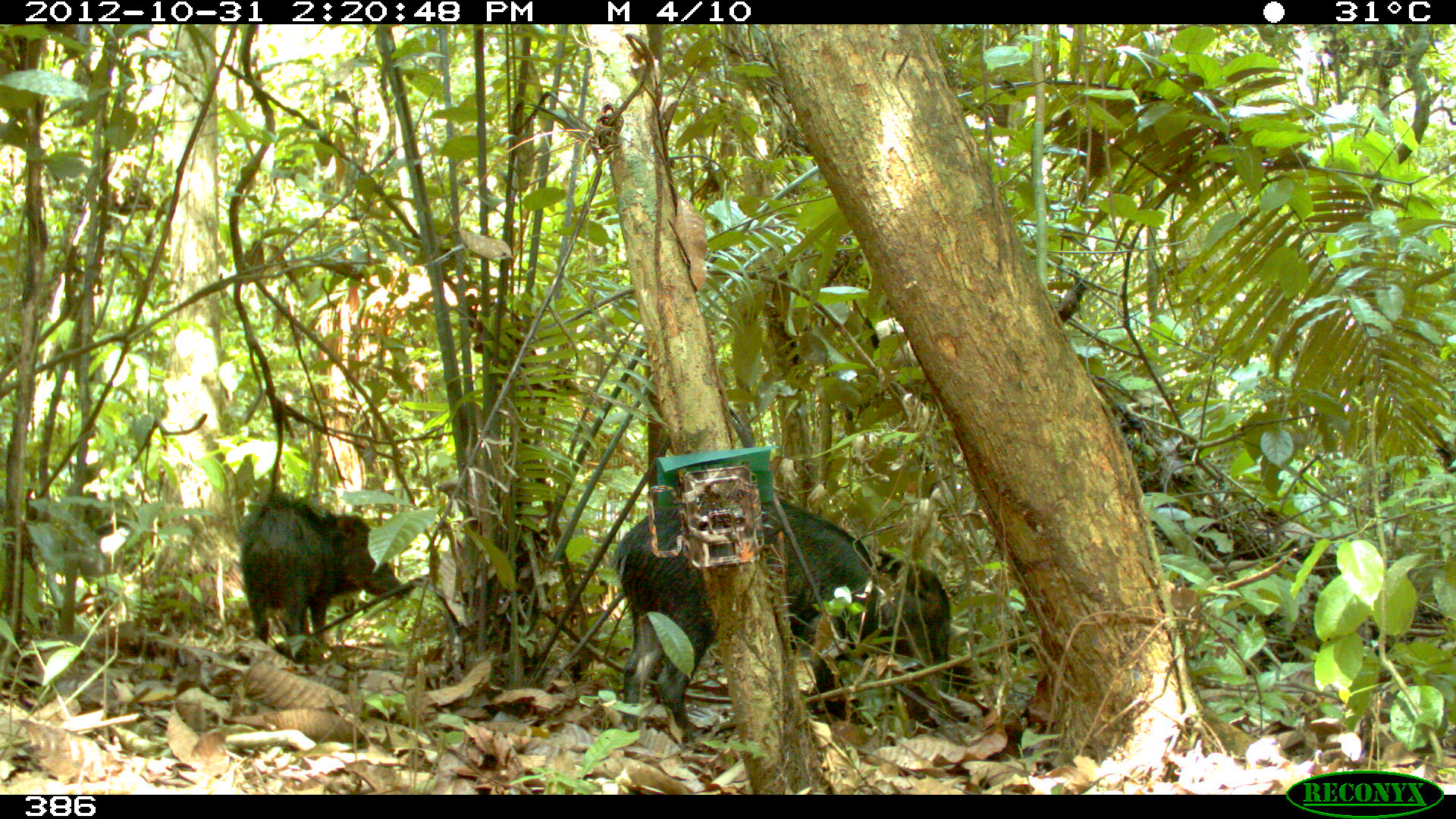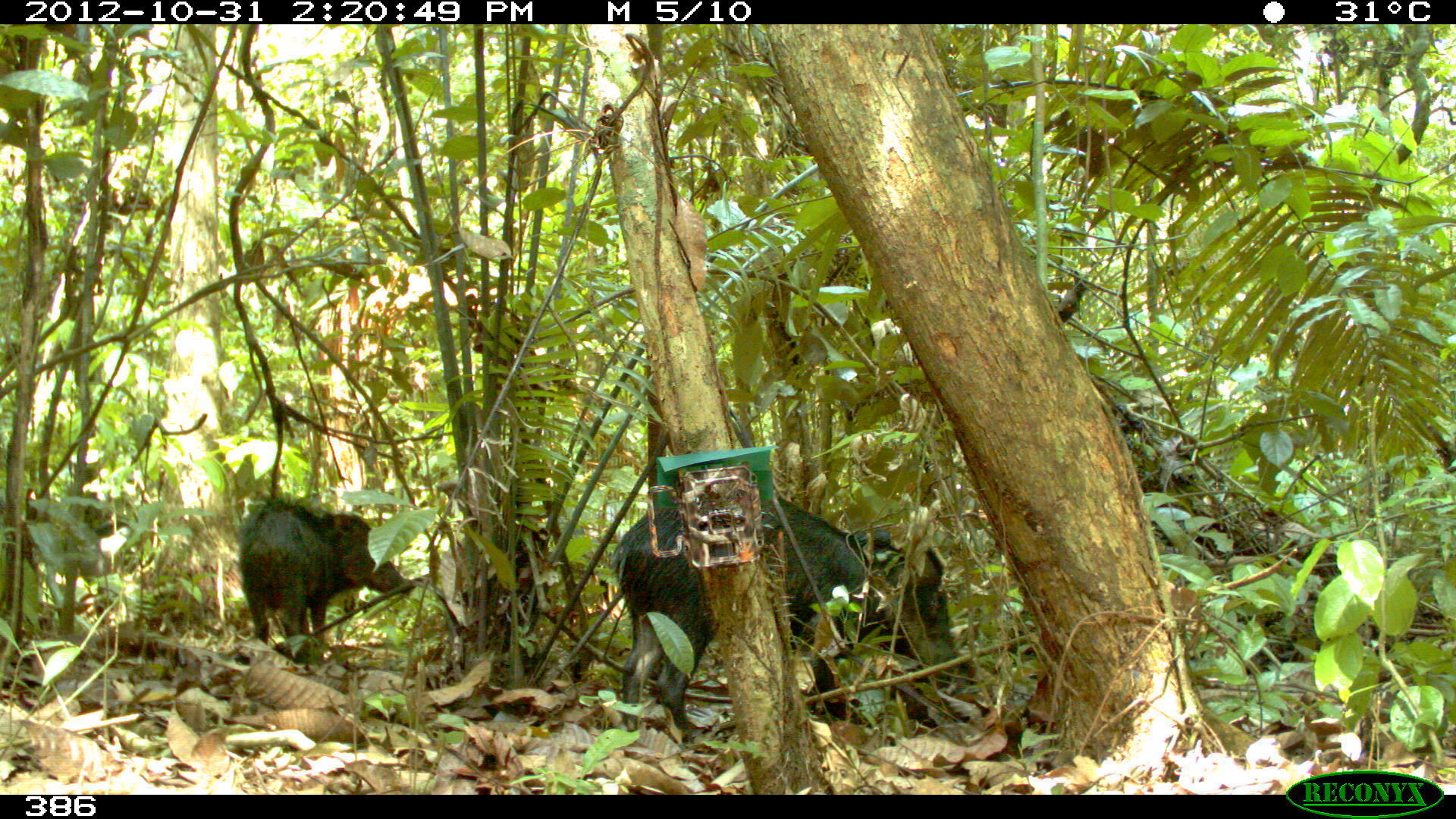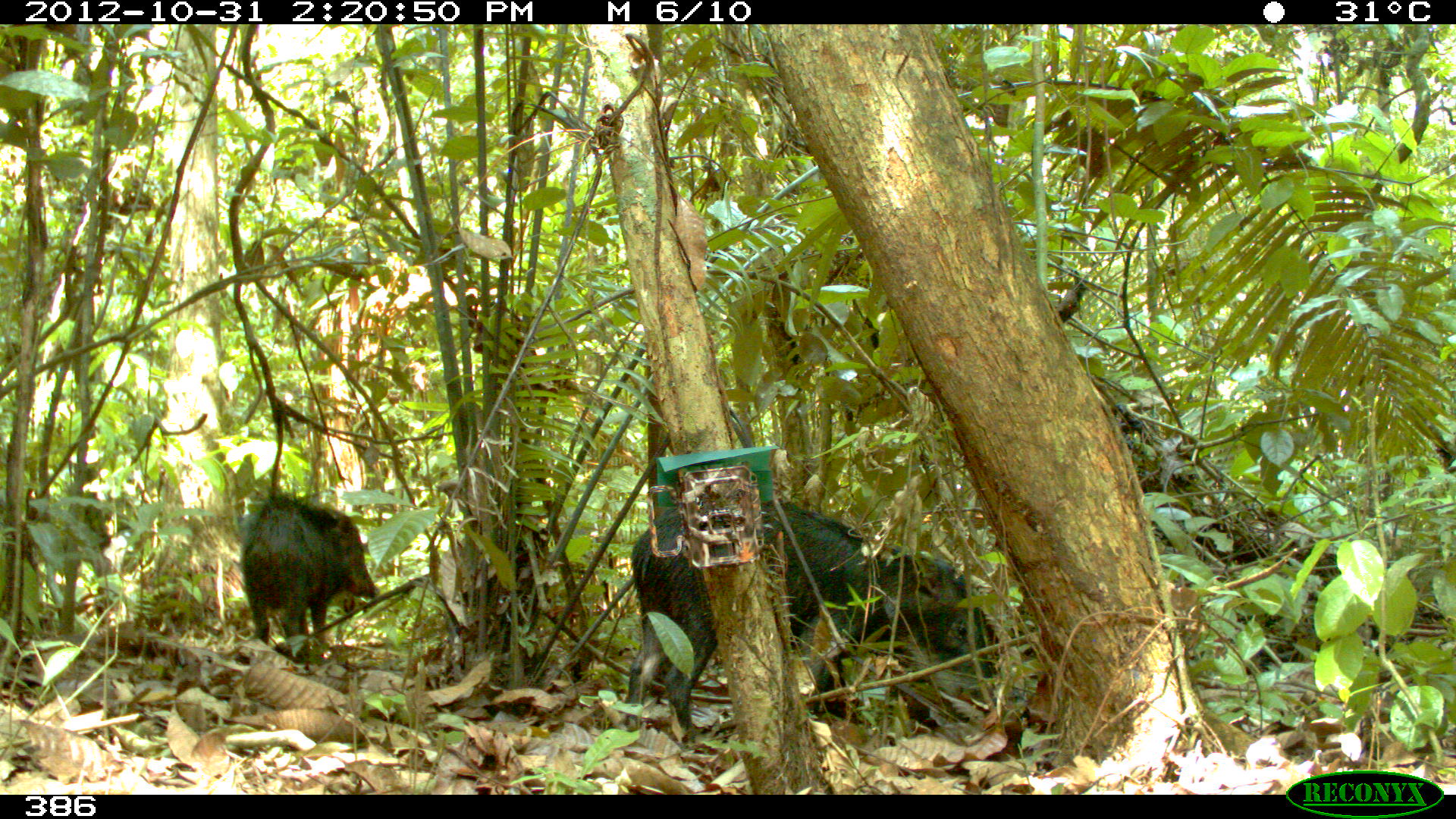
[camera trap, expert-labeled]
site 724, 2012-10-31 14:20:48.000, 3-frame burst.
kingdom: Animalia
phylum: Chordata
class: Mammalia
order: Artiodactyla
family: Tayassuidae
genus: Tayassu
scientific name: Tayassu pecari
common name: white-lipped peccary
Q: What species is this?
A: Tayassu pecari (white-lipped peccary).